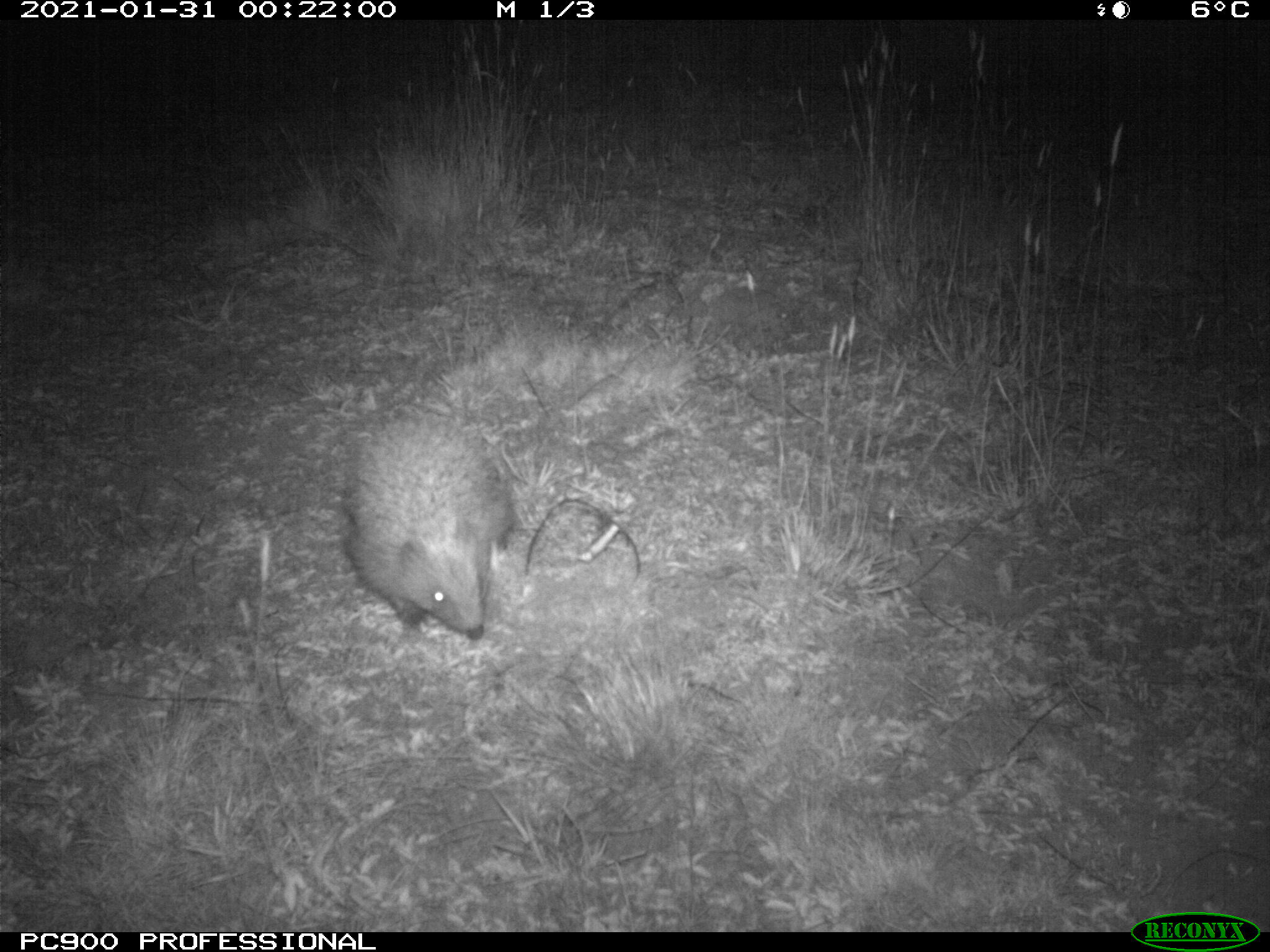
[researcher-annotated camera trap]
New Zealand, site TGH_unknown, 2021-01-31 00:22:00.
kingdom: Animalia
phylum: Chordata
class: Mammalia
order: Eulipotyphla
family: Erinaceidae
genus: Erinaceus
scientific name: Erinaceus europaeus europaeus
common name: european hedgehog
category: hedgehog